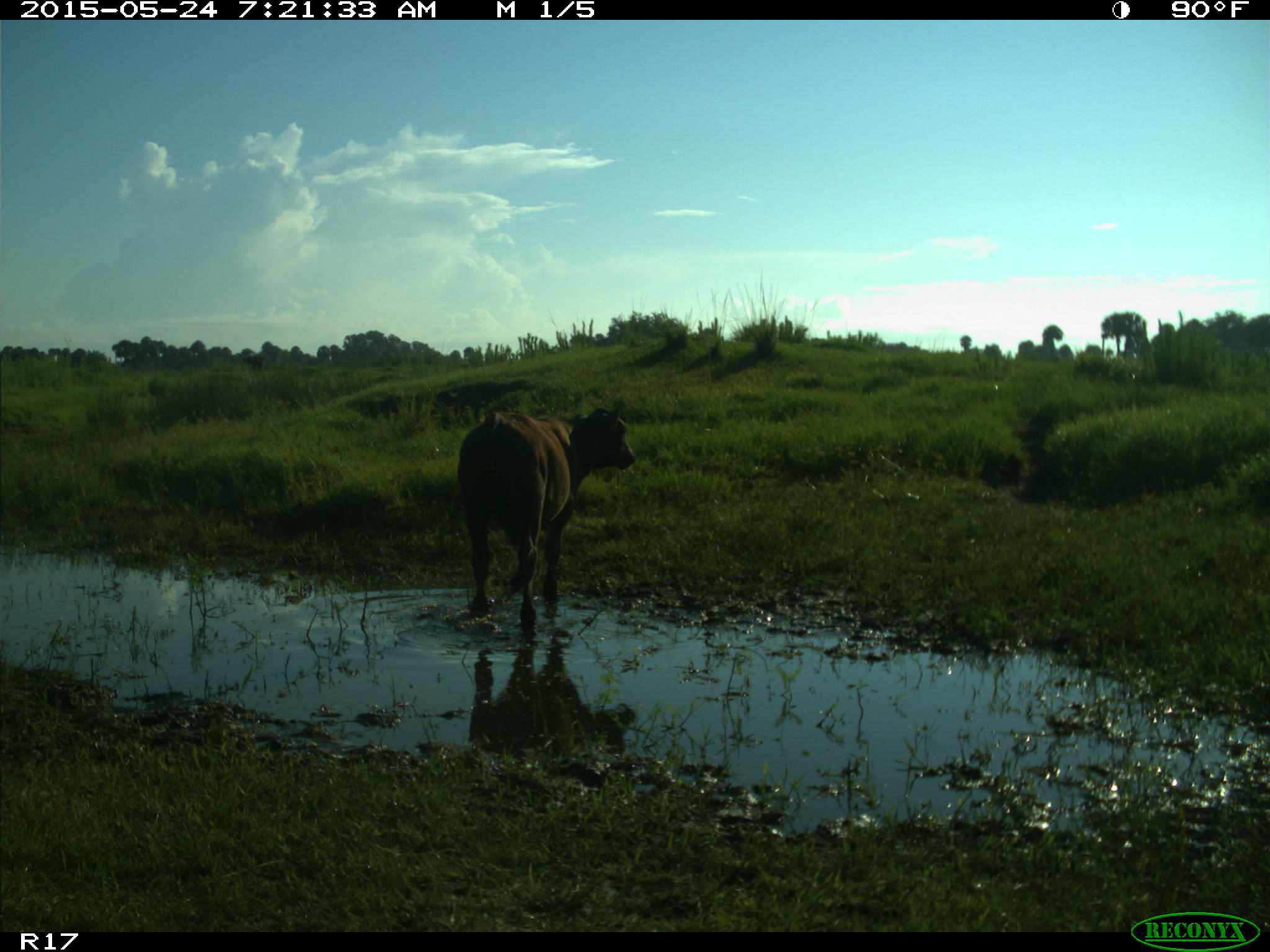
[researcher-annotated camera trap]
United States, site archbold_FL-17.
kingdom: Animalia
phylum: Chordata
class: Mammalia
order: Artiodactyla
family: Bovidae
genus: Bos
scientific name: Bos taurus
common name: domestic cow